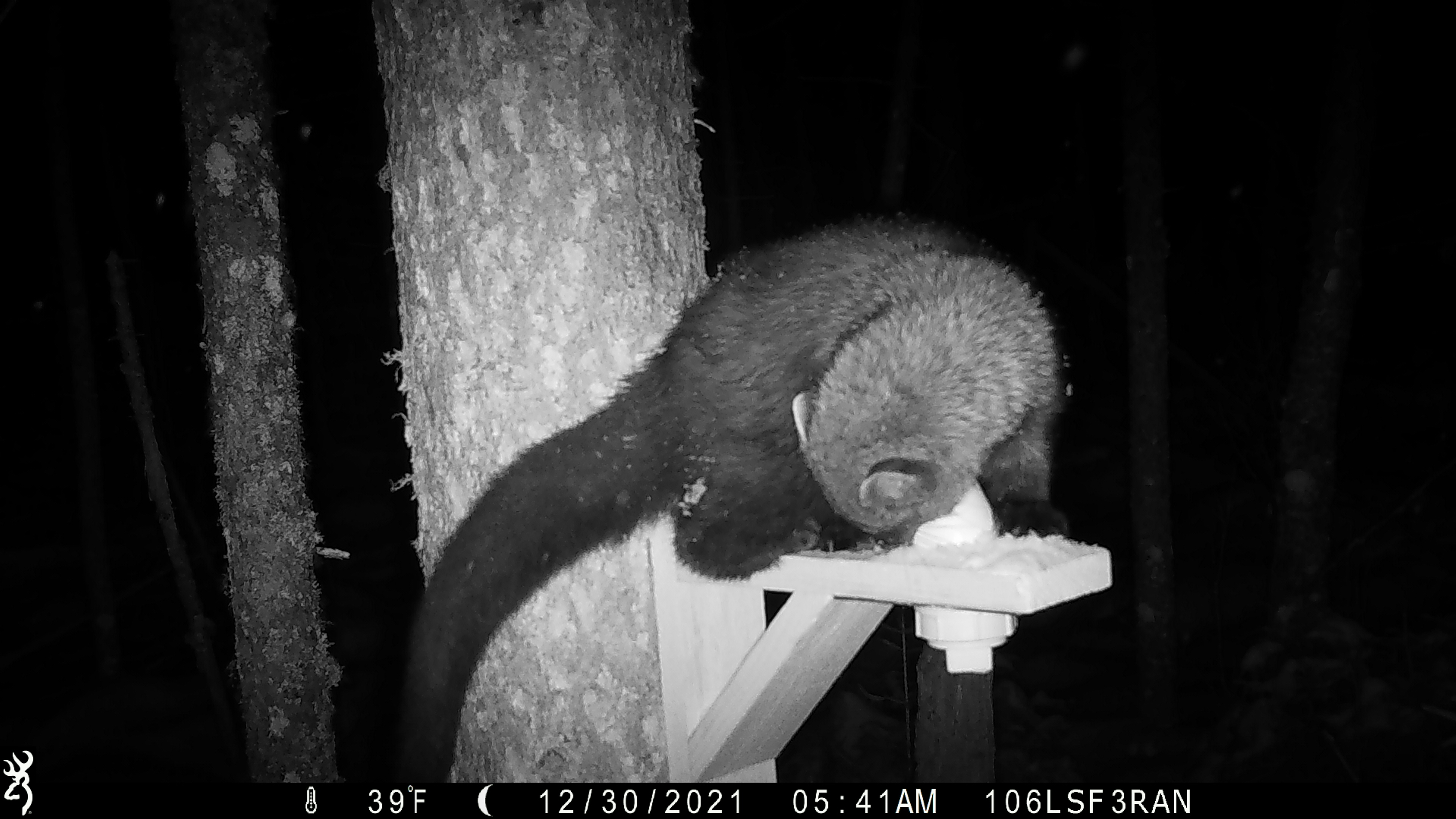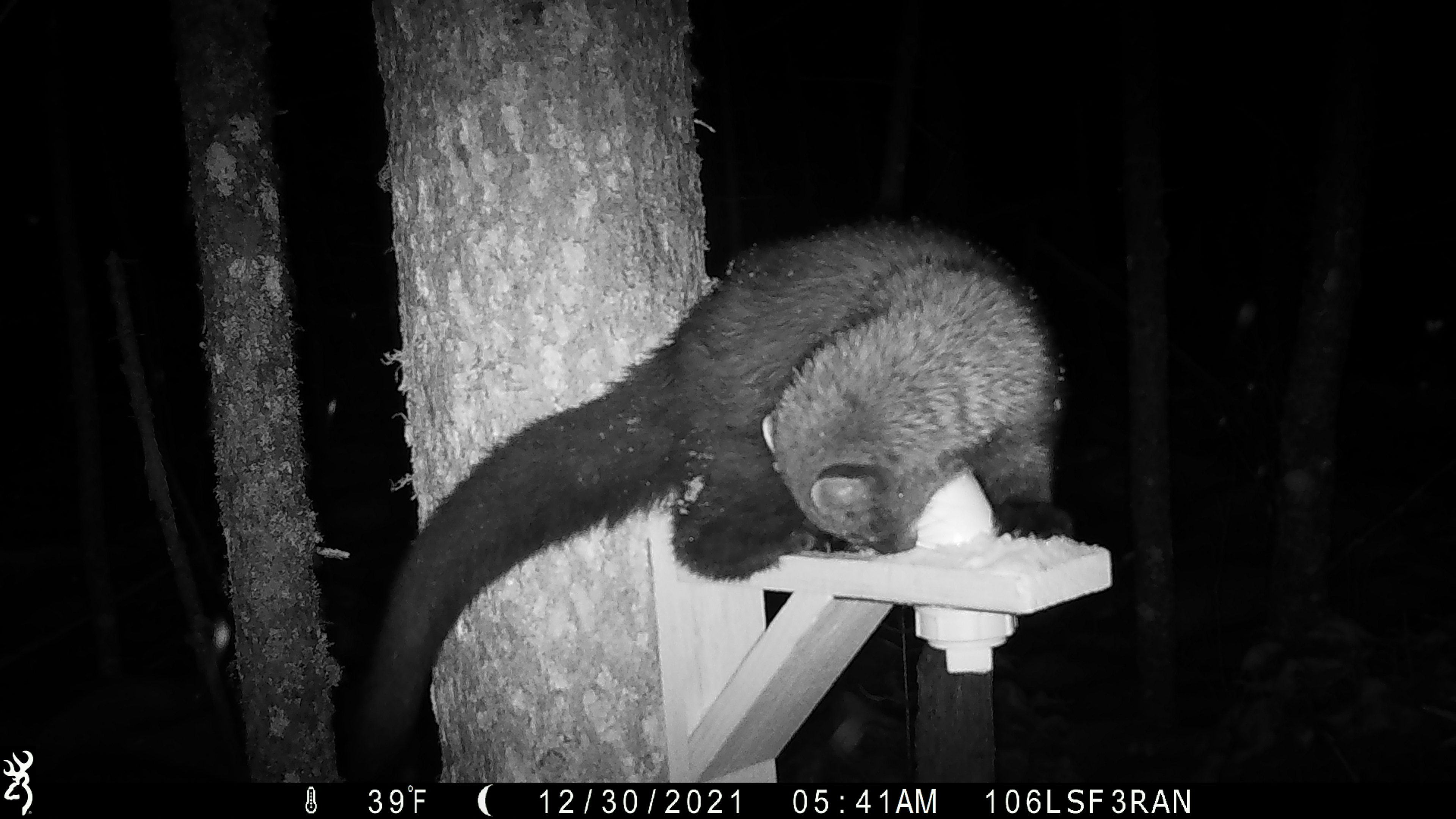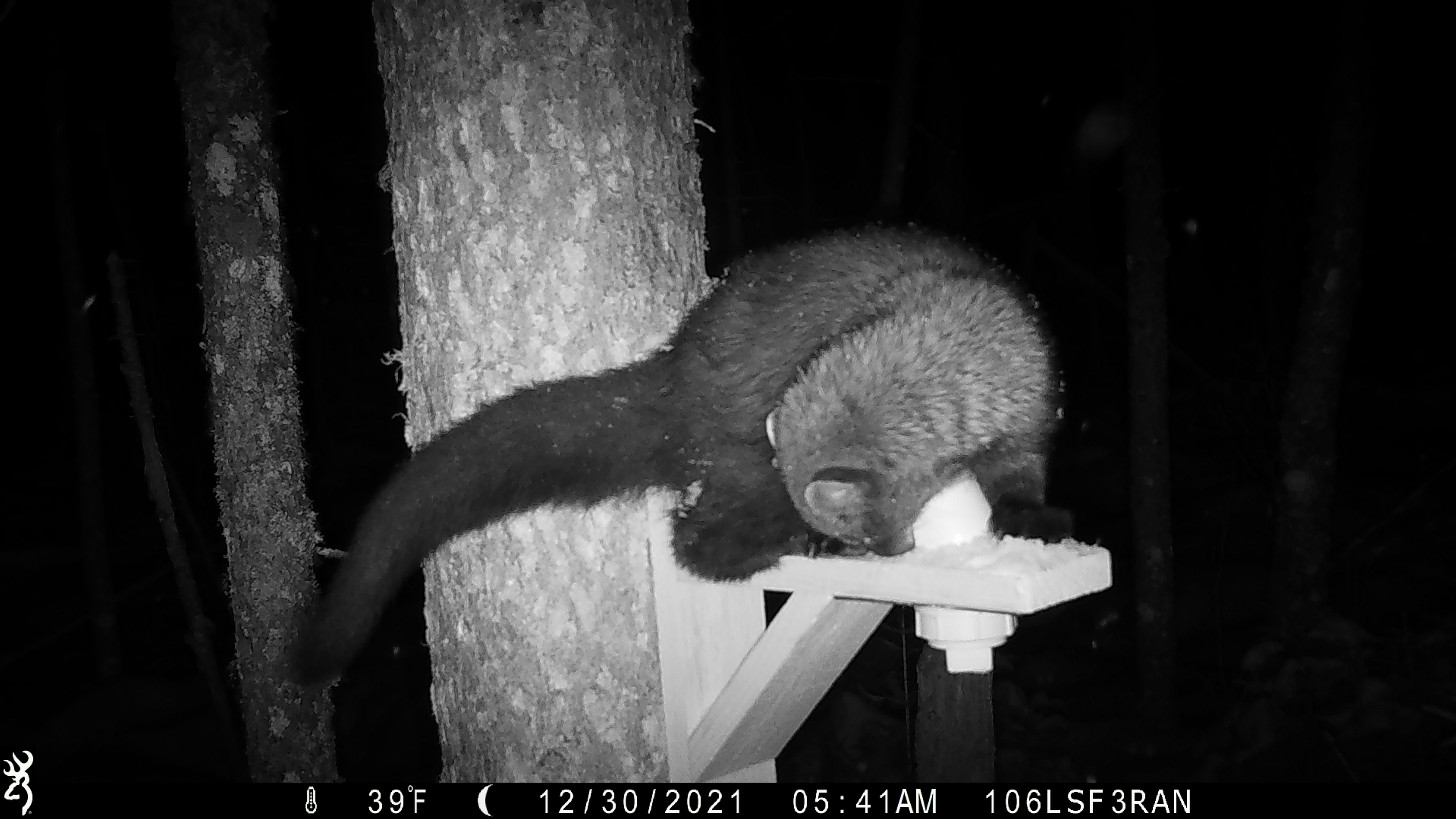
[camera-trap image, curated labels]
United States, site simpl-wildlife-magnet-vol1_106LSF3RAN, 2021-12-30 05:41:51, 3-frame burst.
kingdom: Animalia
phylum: Chordata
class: Mammalia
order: Carnivora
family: Mustelidae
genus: Martes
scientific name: Martes americana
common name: american marten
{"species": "american marten (Martes americana)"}